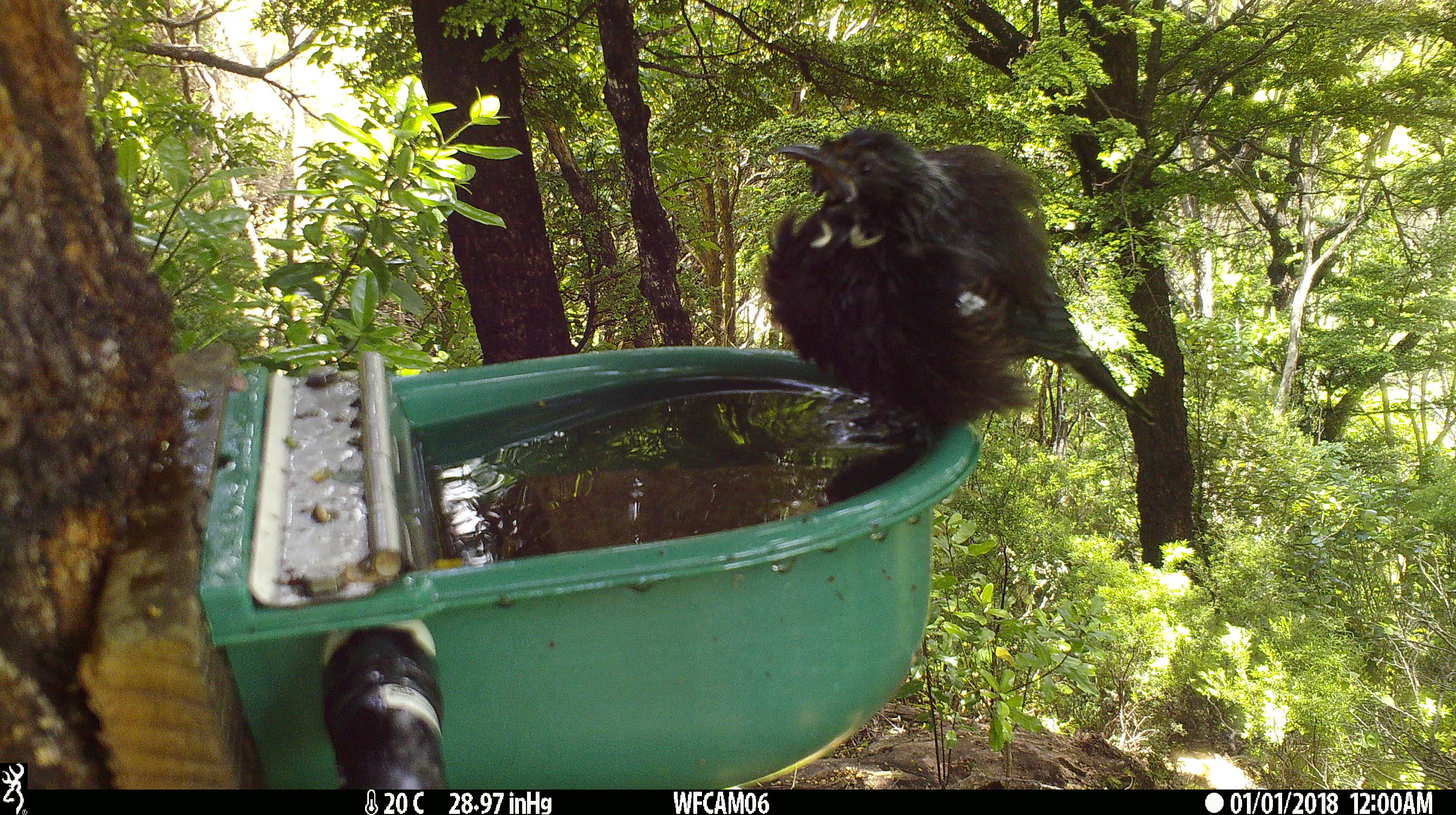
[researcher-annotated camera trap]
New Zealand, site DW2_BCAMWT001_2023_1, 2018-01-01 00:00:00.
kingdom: Animalia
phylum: Chordata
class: Aves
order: Passeriformes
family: Meliphagidae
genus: Prosthemadera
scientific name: Prosthemadera novaeseelandiae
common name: tui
Tui (Prosthemadera novaeseelandiae).